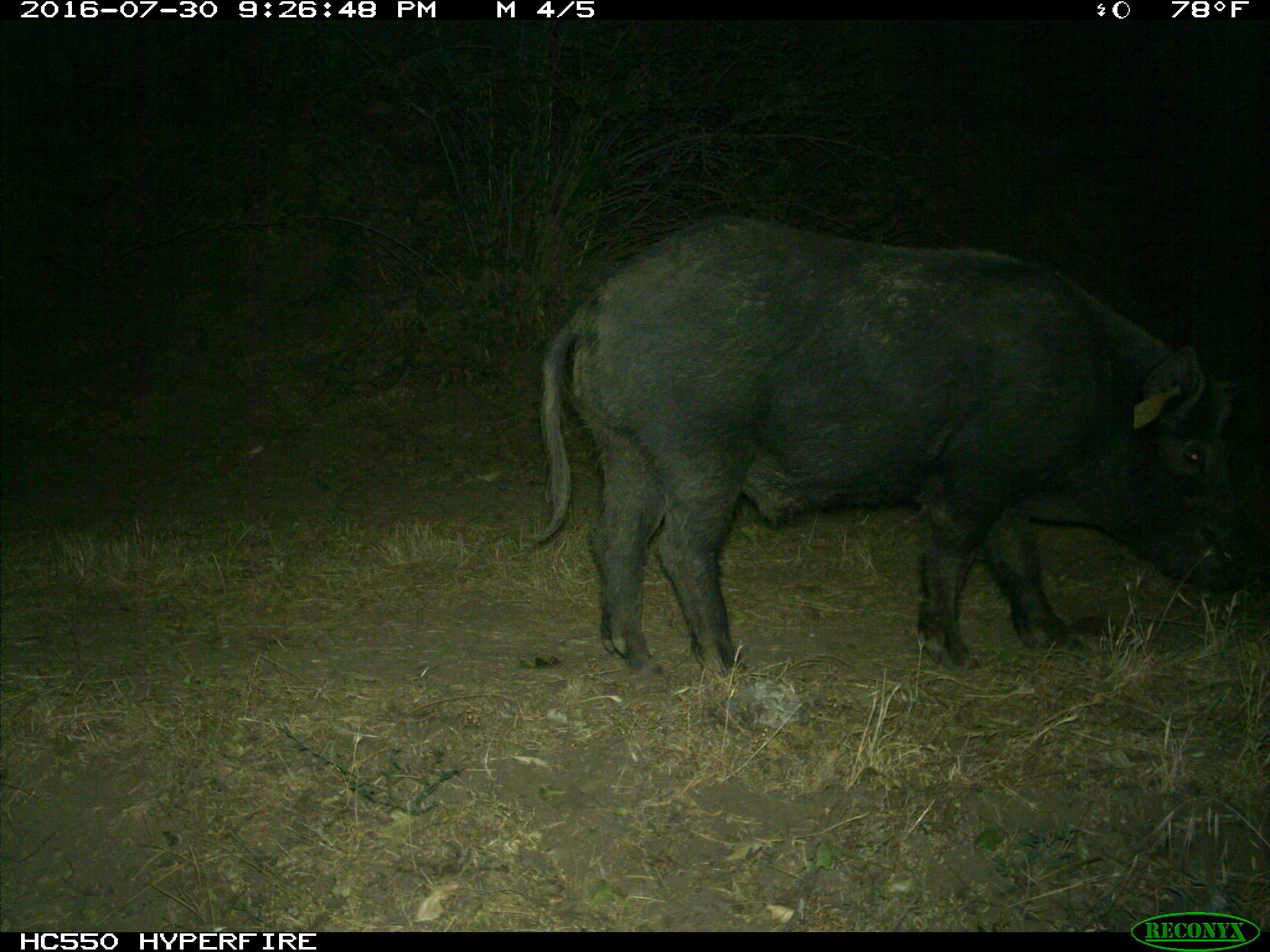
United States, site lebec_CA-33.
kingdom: Animalia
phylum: Chordata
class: Mammalia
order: Artiodactyla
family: Suidae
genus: Sus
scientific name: Sus scrofa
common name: wild boar